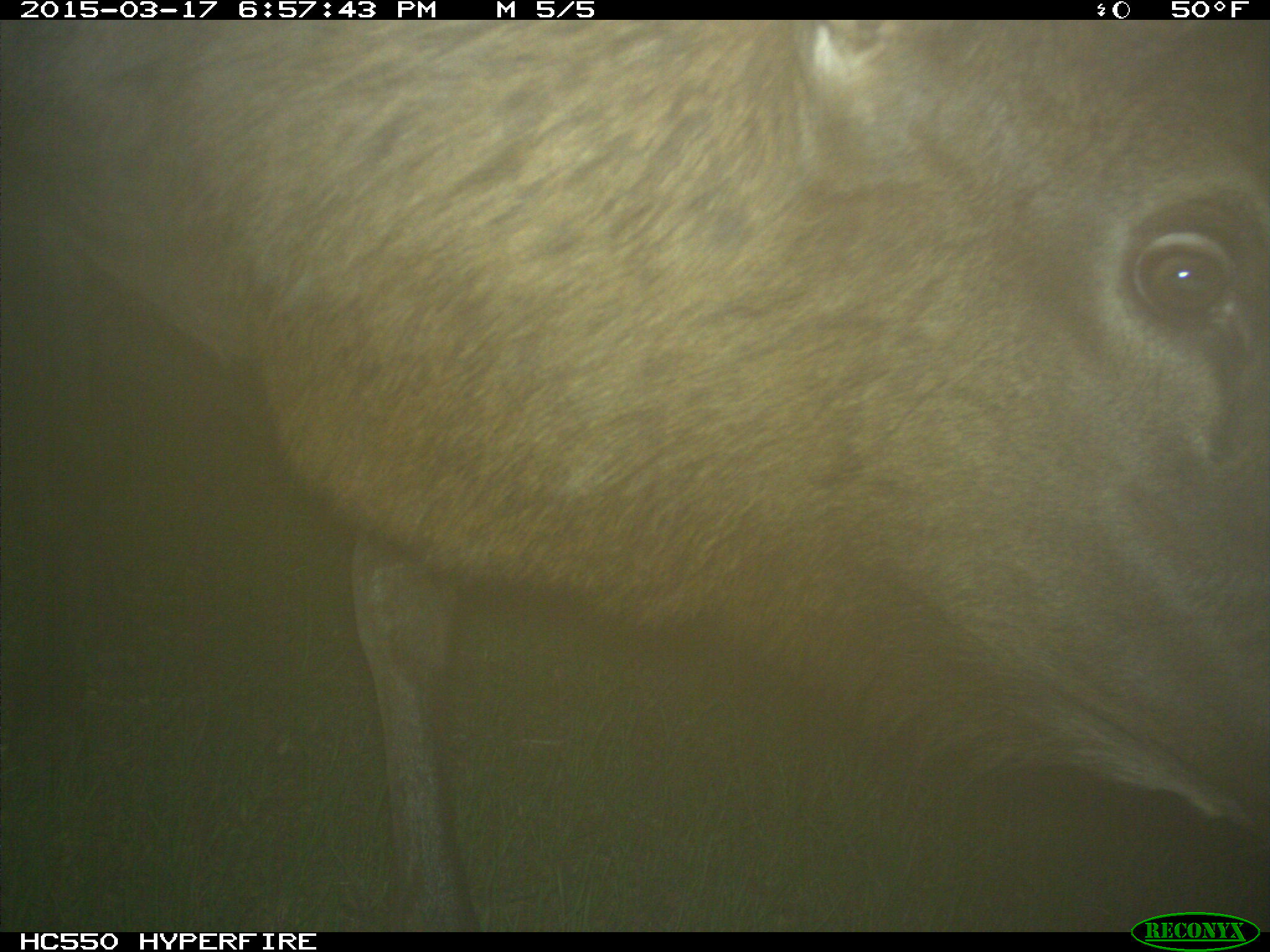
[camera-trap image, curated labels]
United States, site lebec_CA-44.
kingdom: Animalia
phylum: Chordata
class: Mammalia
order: Artiodactyla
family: Cervidae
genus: Cervus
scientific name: Cervus canadensis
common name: elk